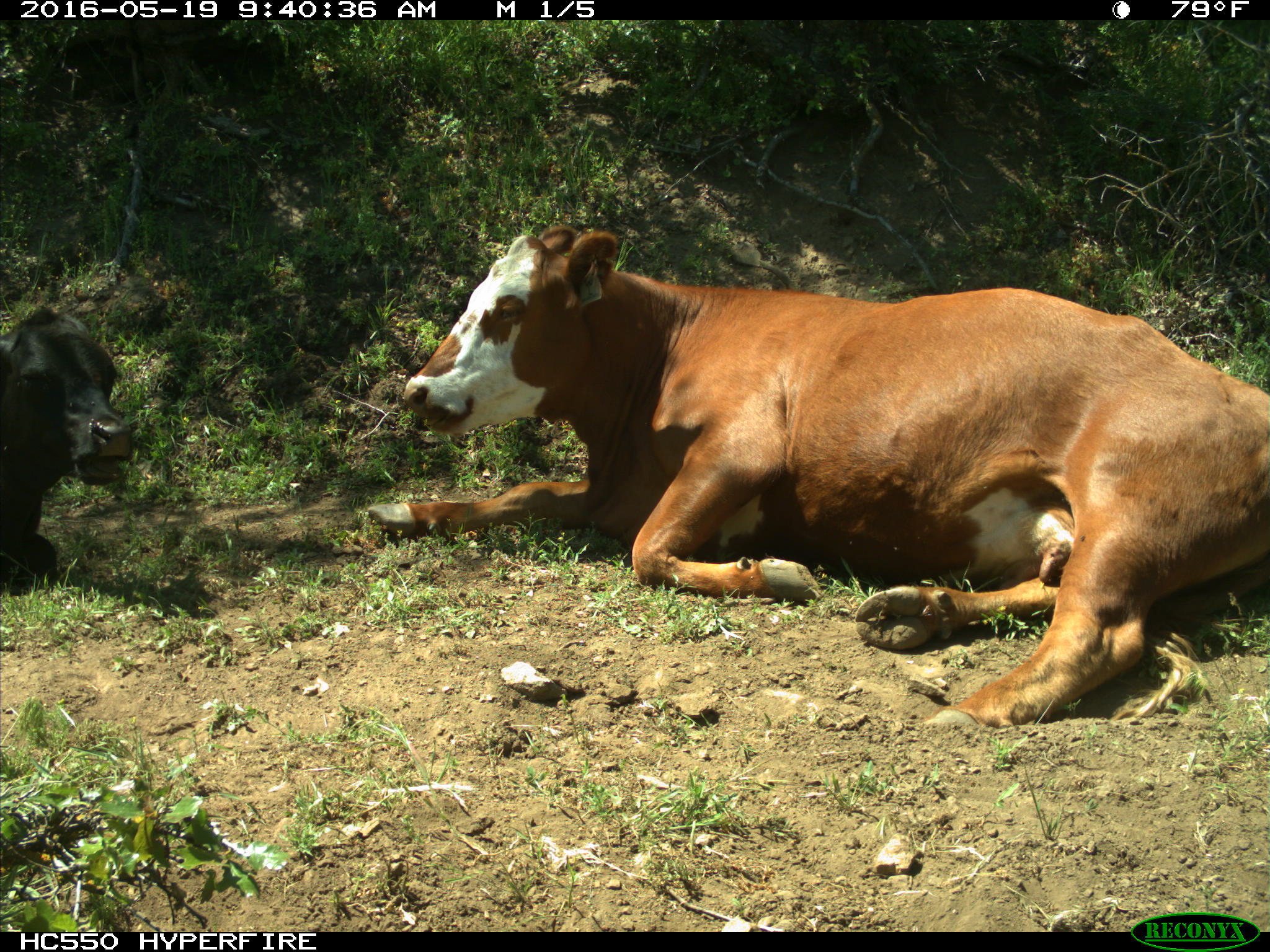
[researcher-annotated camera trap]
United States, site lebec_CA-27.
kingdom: Animalia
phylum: Chordata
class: Mammalia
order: Artiodactyla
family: Bovidae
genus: Bos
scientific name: Bos taurus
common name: domestic cow